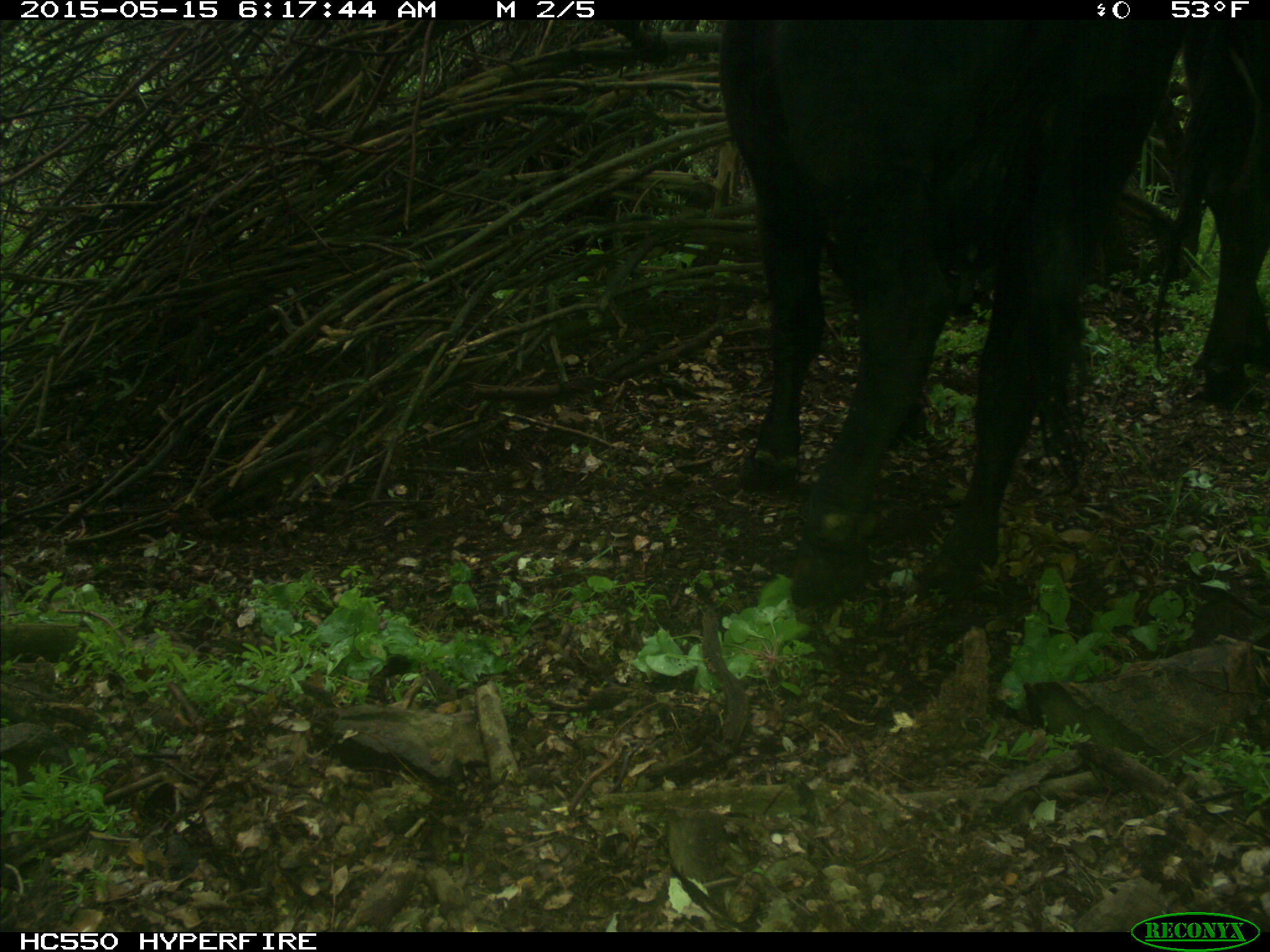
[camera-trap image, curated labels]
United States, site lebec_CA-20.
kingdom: Animalia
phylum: Chordata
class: Mammalia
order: Artiodactyla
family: Bovidae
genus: Bos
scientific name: Bos taurus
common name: domestic cow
Bos taurus (domestic cow).